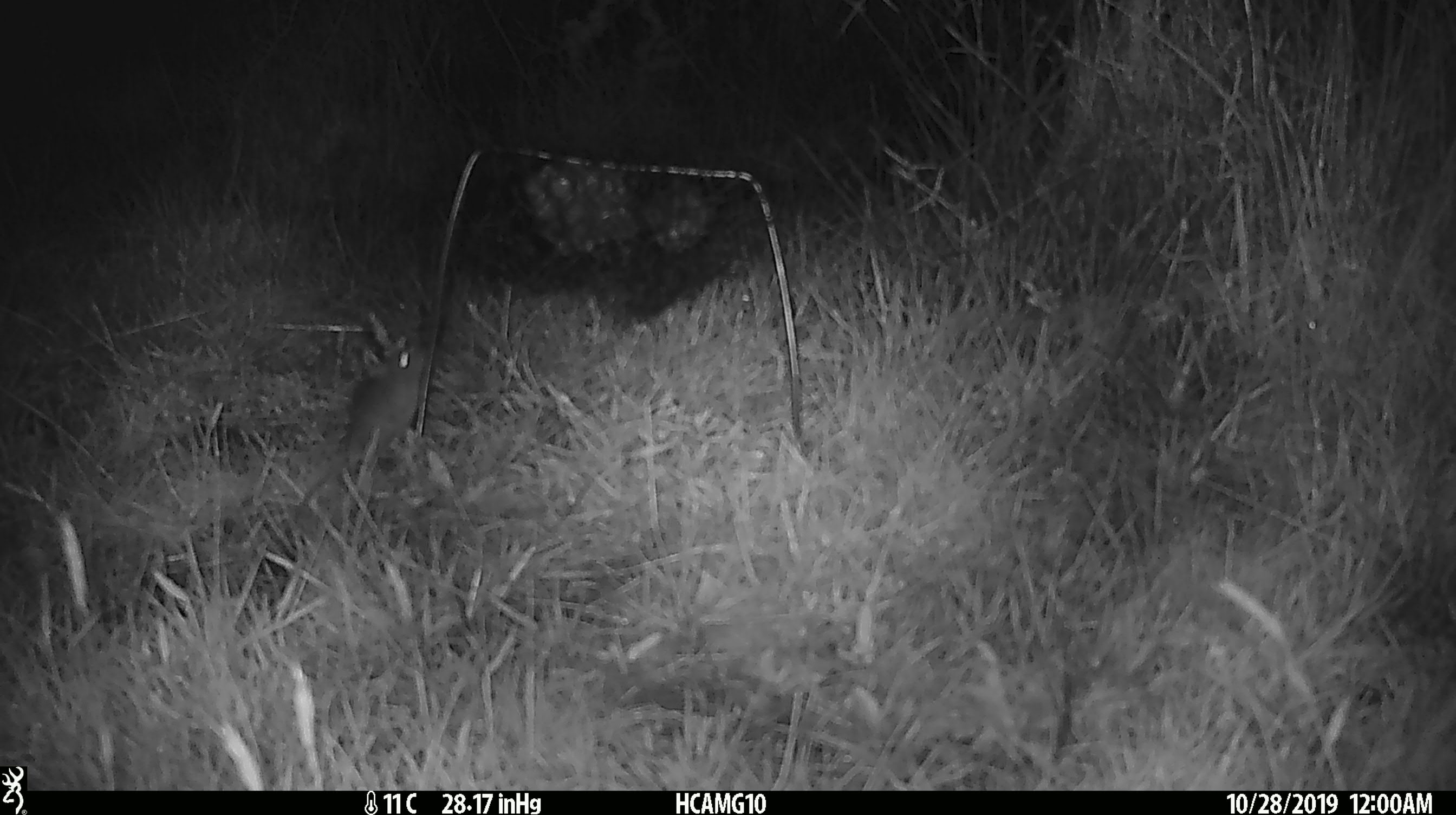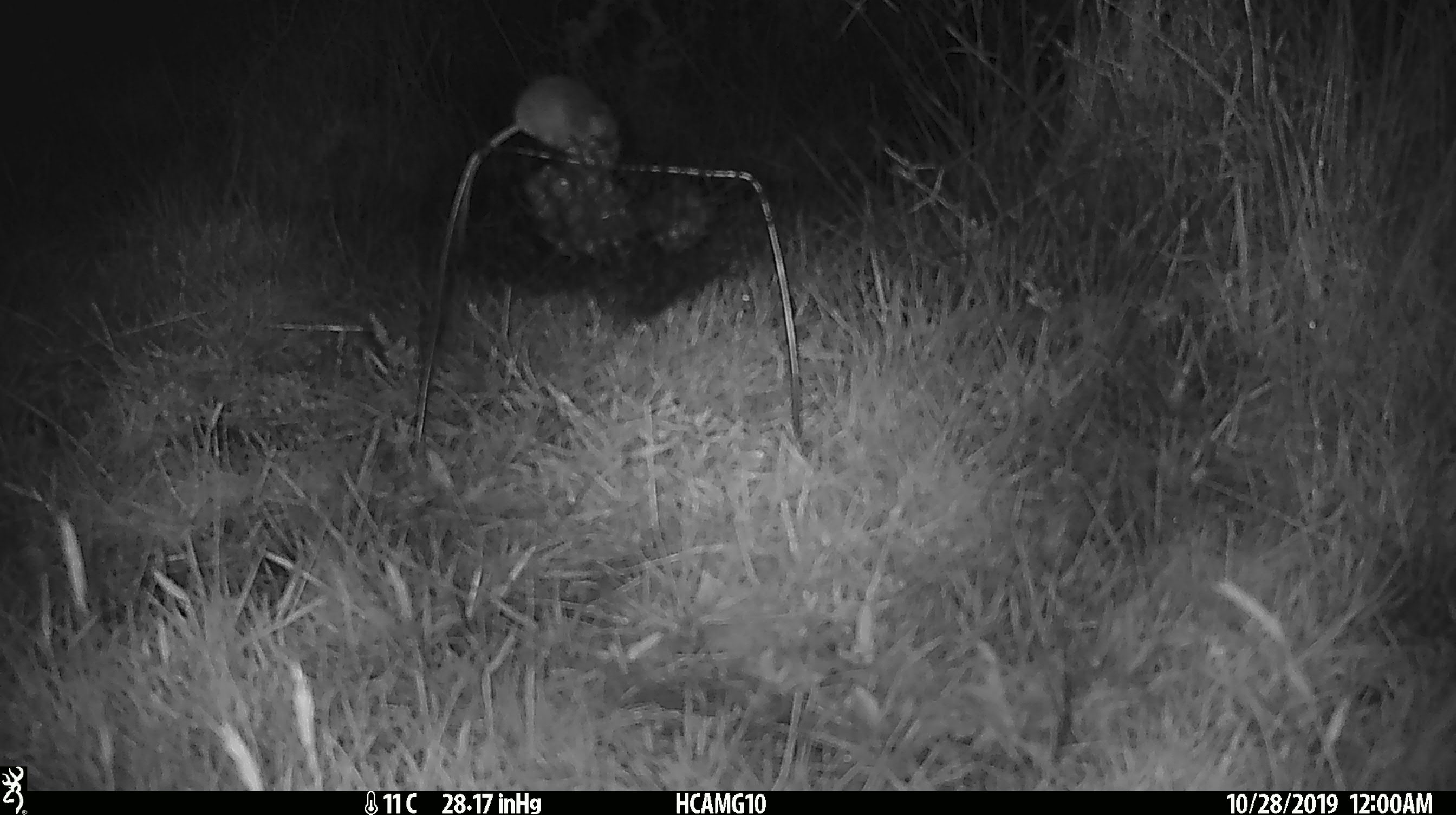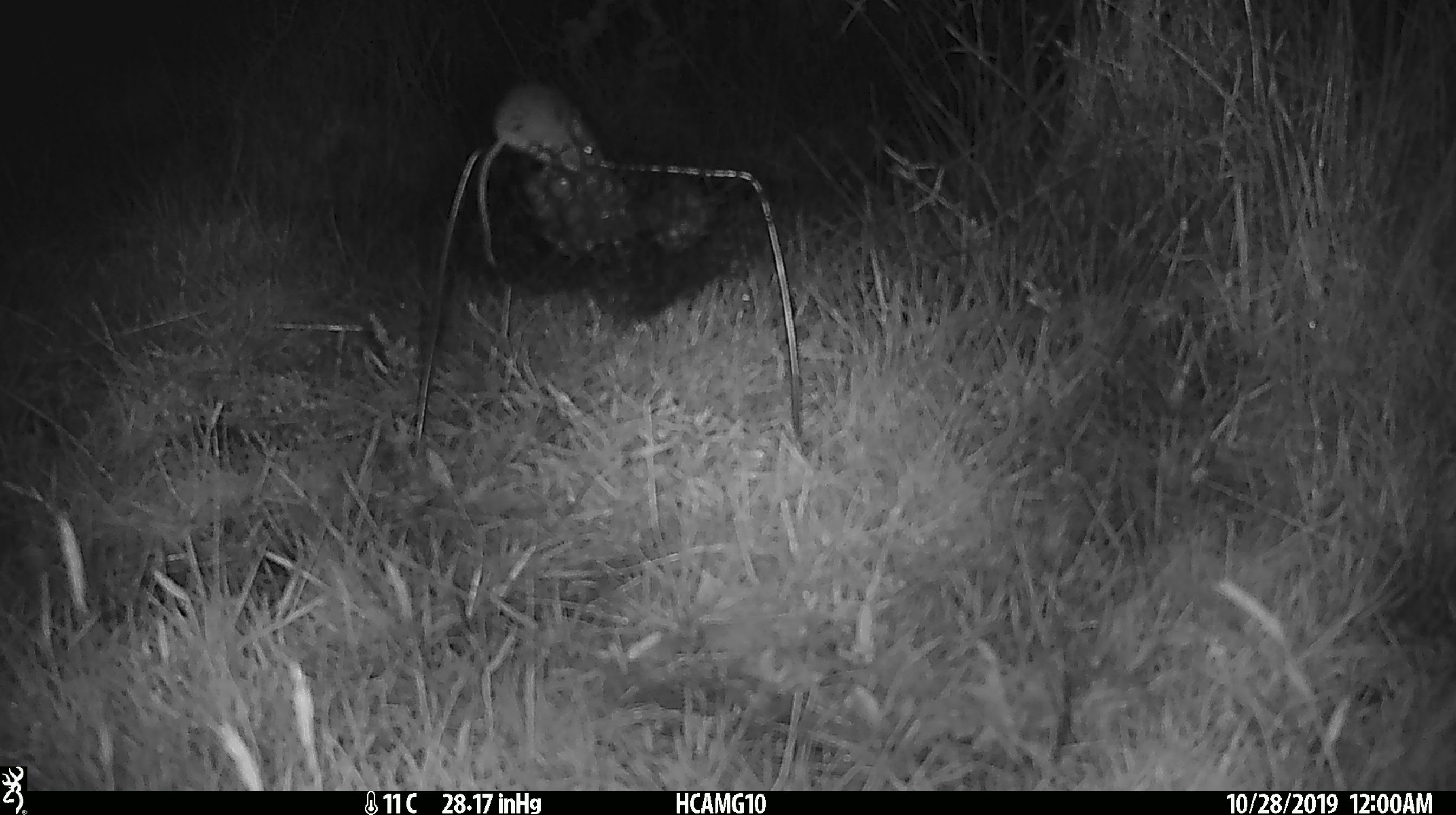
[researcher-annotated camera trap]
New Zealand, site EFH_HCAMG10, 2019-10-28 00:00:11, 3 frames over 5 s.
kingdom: Animalia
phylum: Chordata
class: Mammalia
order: Rodentia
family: Muridae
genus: Mus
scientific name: Mus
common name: mouse